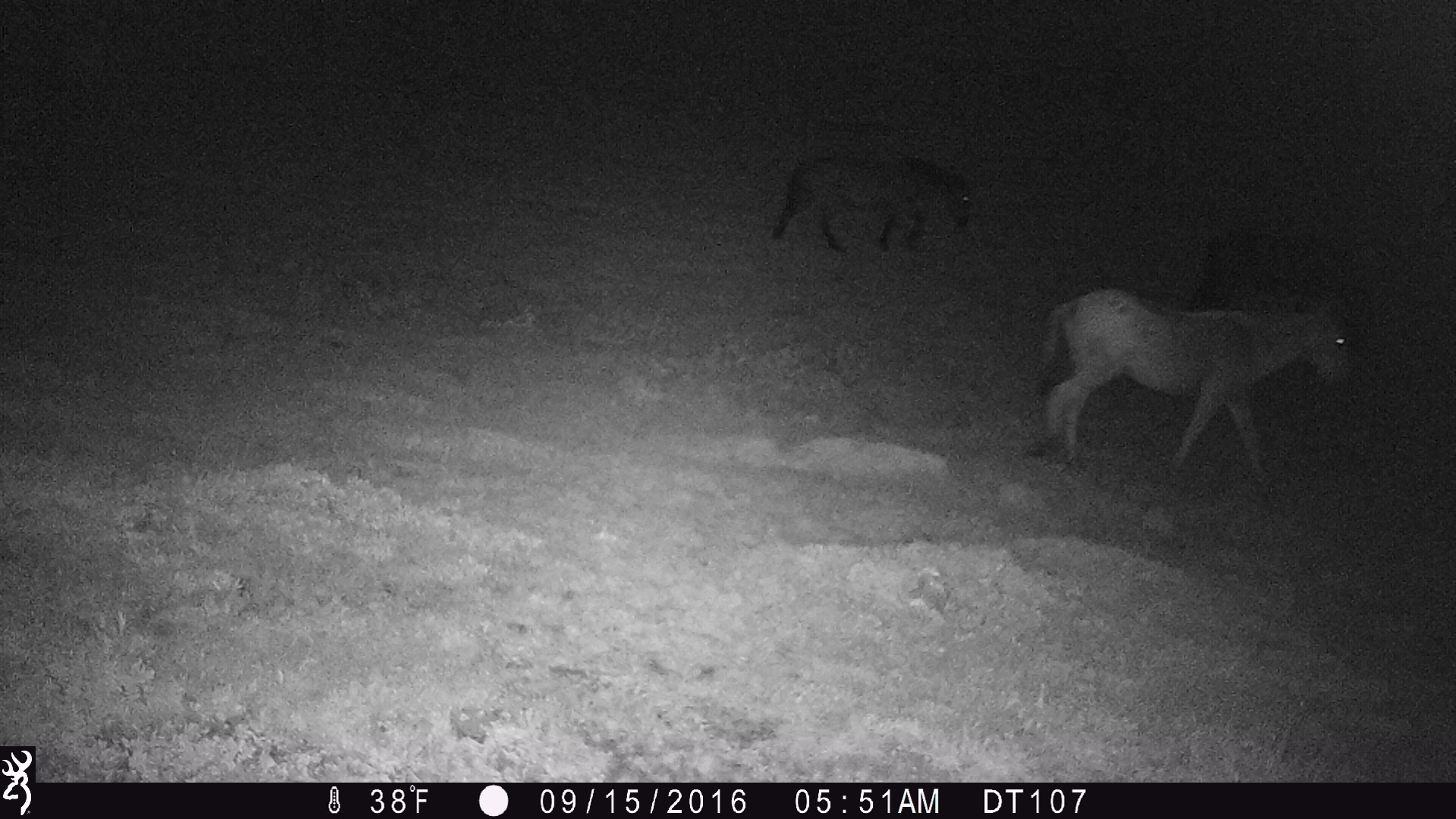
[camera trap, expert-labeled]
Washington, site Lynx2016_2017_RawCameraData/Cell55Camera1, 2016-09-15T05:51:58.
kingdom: Animalia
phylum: Chordata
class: Mammalia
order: Perissodactyla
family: Equidae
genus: Equus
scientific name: Equus caballus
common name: domestic horse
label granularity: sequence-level